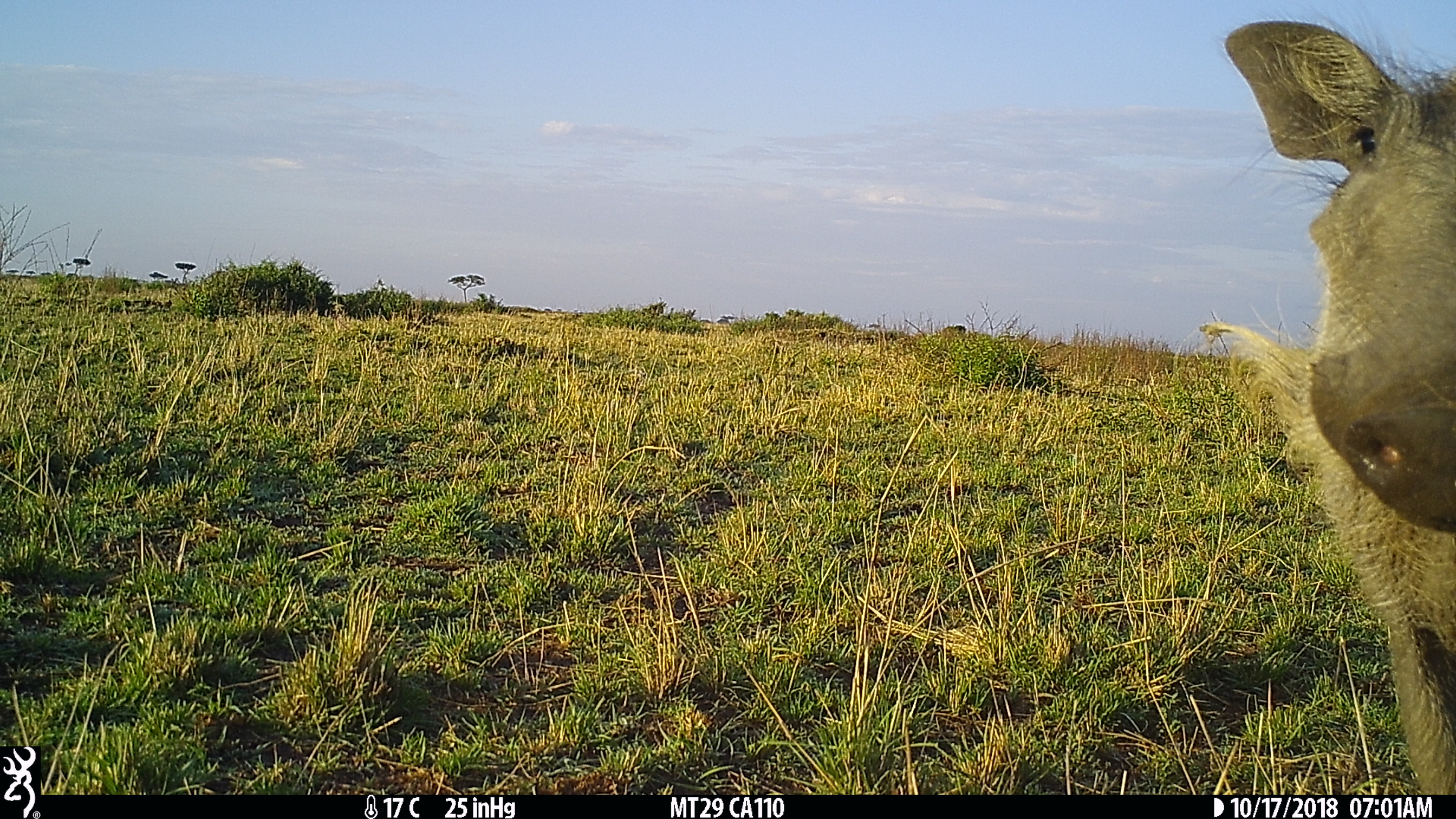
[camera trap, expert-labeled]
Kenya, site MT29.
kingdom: Animalia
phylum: Chordata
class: Mammalia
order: Artiodactyla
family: Suidae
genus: Phacochoerus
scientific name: Phacochoerus africanus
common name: common warthog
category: warthog